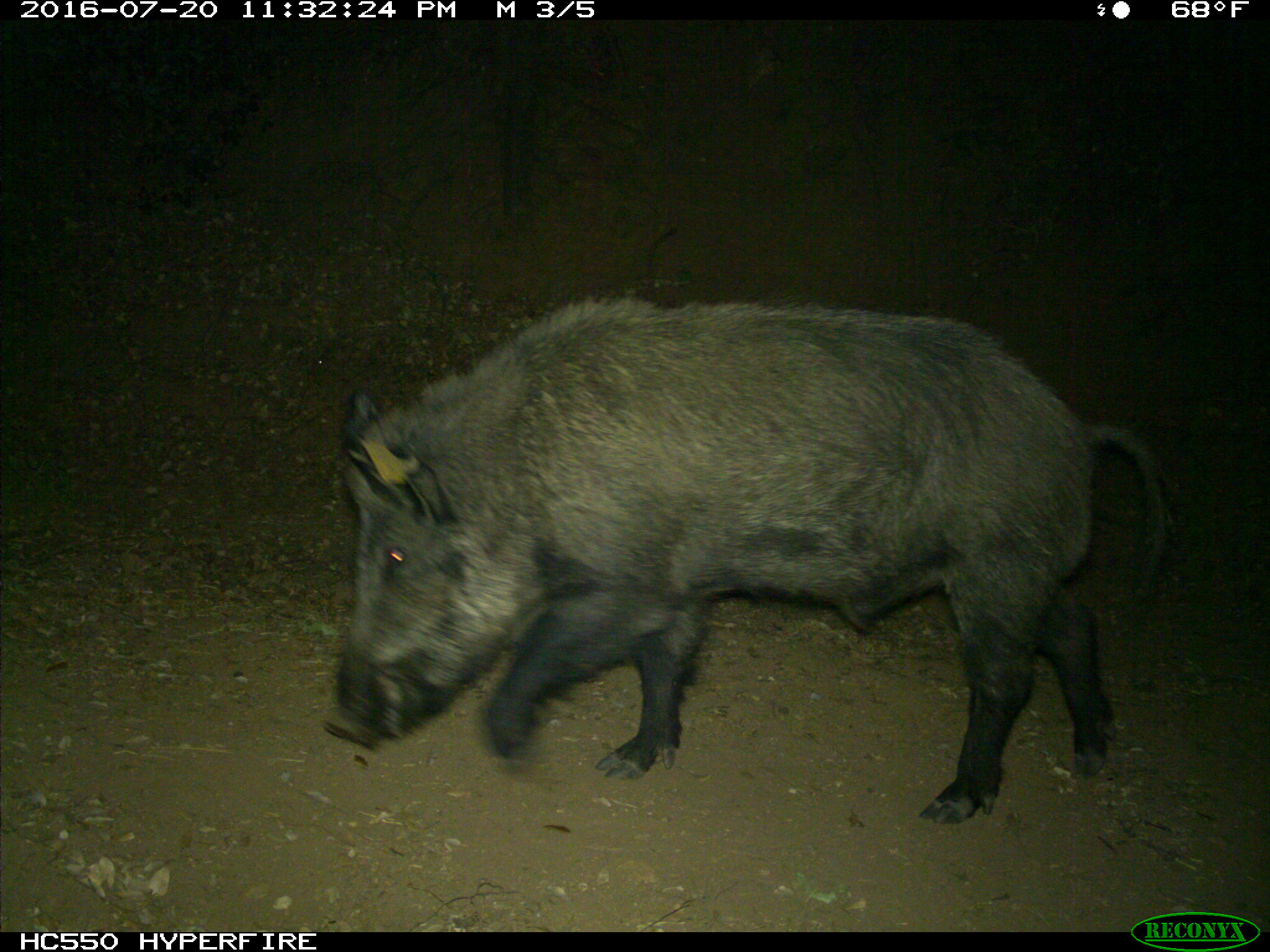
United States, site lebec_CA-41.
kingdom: Animalia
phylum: Chordata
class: Mammalia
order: Artiodactyla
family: Suidae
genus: Sus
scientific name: Sus scrofa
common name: wild boar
Sus scrofa (wild boar).